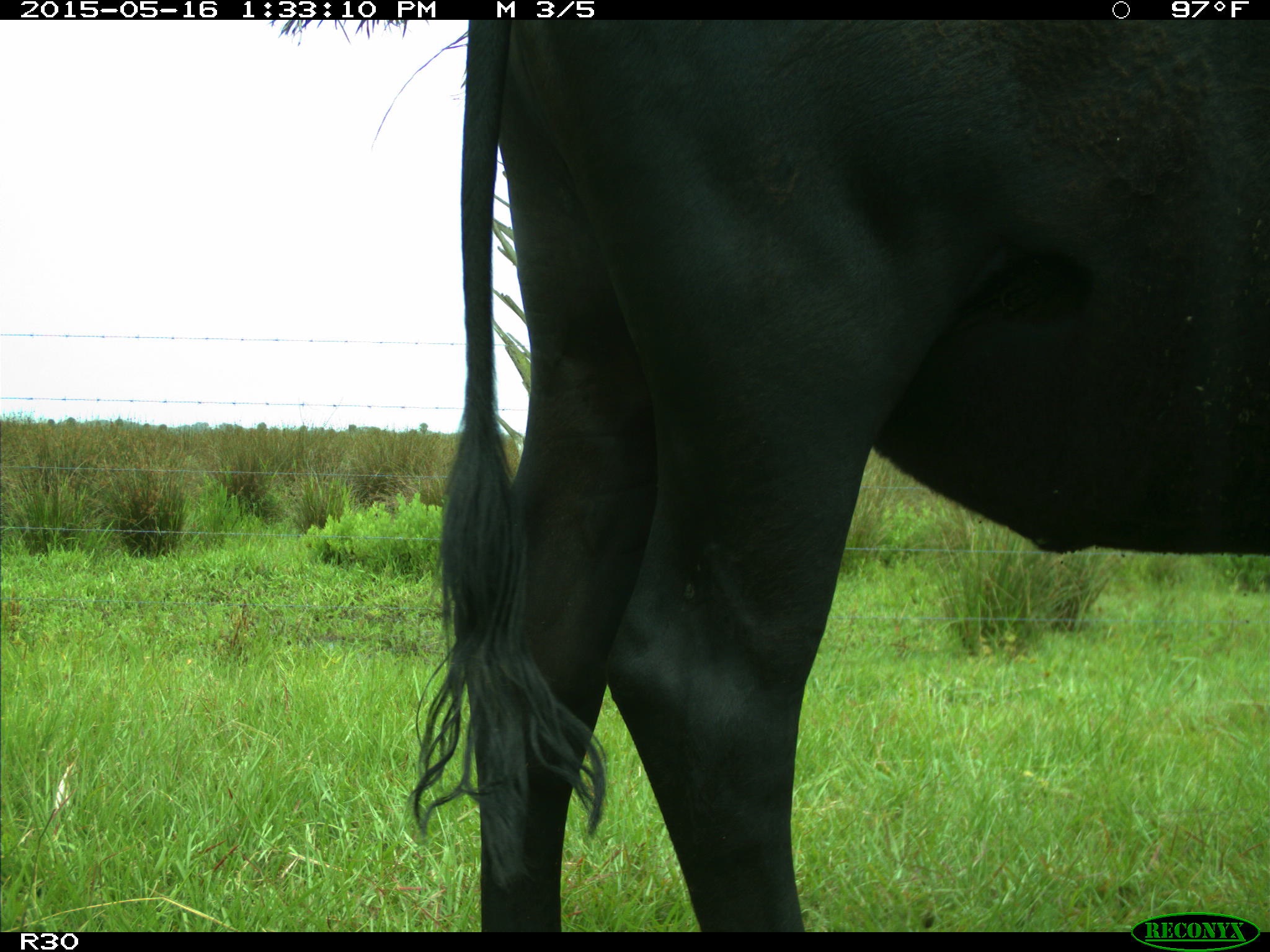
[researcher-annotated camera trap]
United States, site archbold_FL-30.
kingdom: Animalia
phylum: Chordata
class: Mammalia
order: Artiodactyla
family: Bovidae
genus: Bos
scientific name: Bos taurus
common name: domestic cow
Bos taurus (domestic cow).